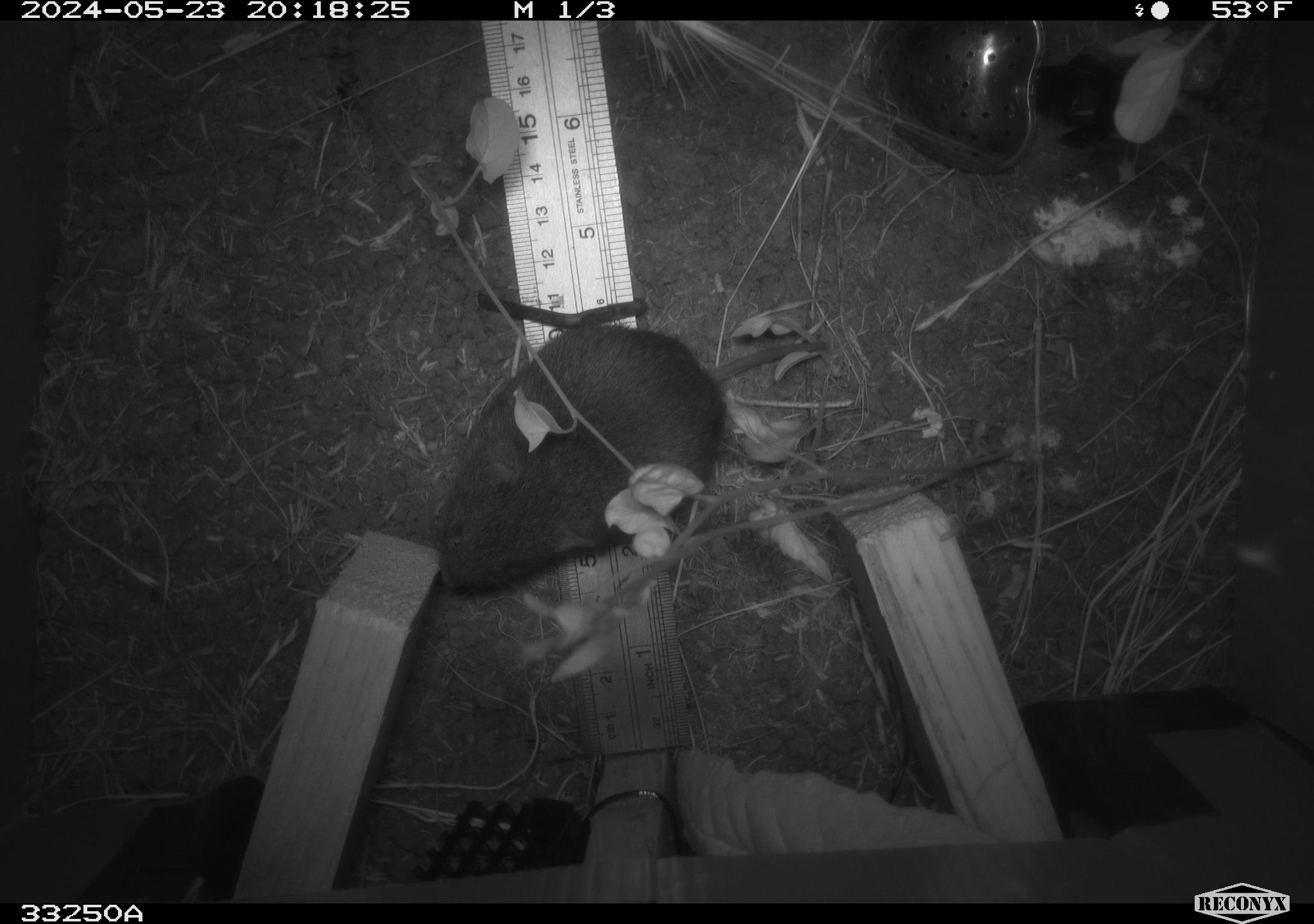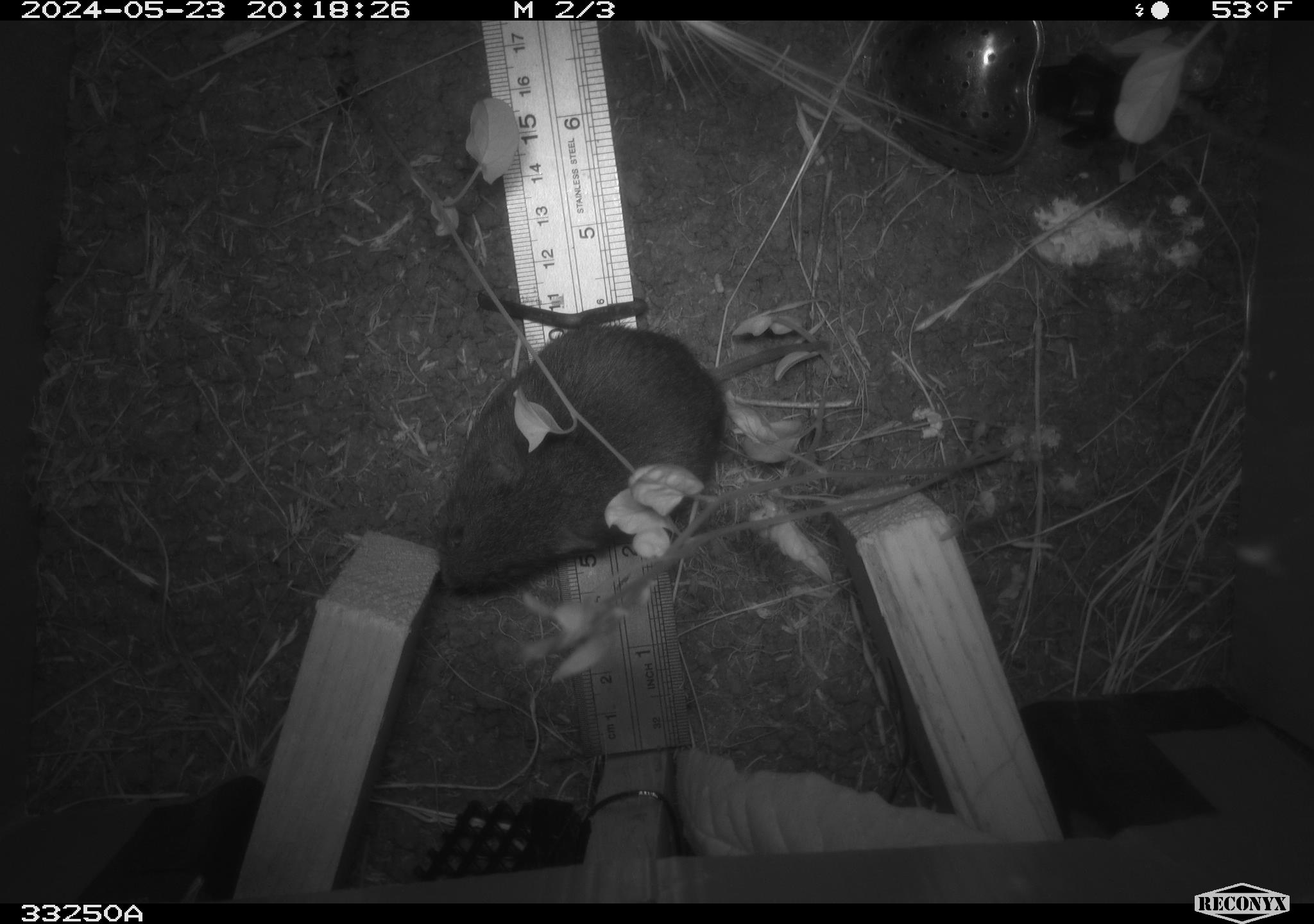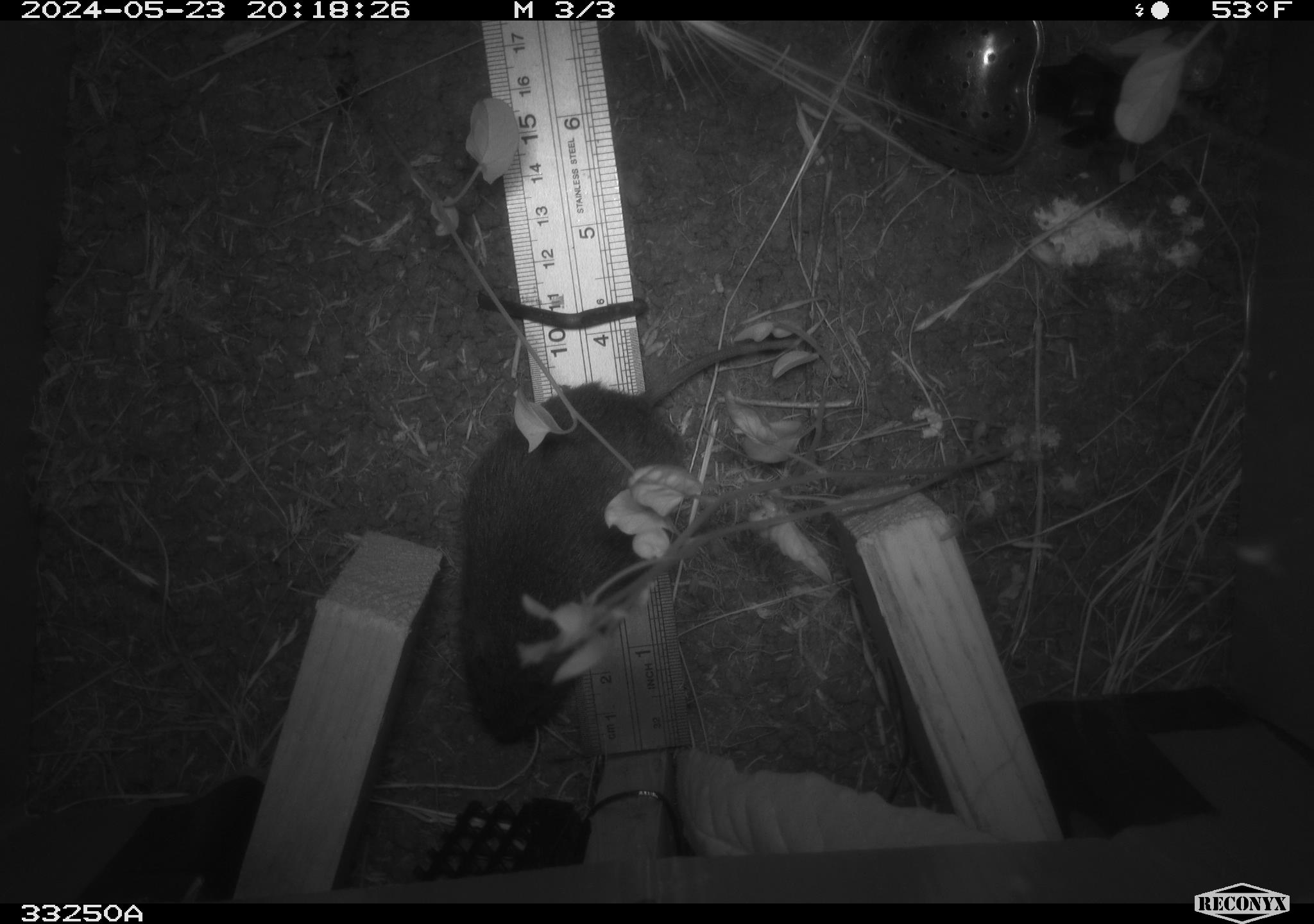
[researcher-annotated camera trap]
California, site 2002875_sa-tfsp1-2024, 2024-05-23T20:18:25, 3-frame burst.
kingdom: Animalia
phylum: Chordata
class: Mammalia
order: Rodentia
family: Cricetidae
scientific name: Arvicolinae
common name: voles, lemmings, and muskrats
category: arvicolinae subfamily